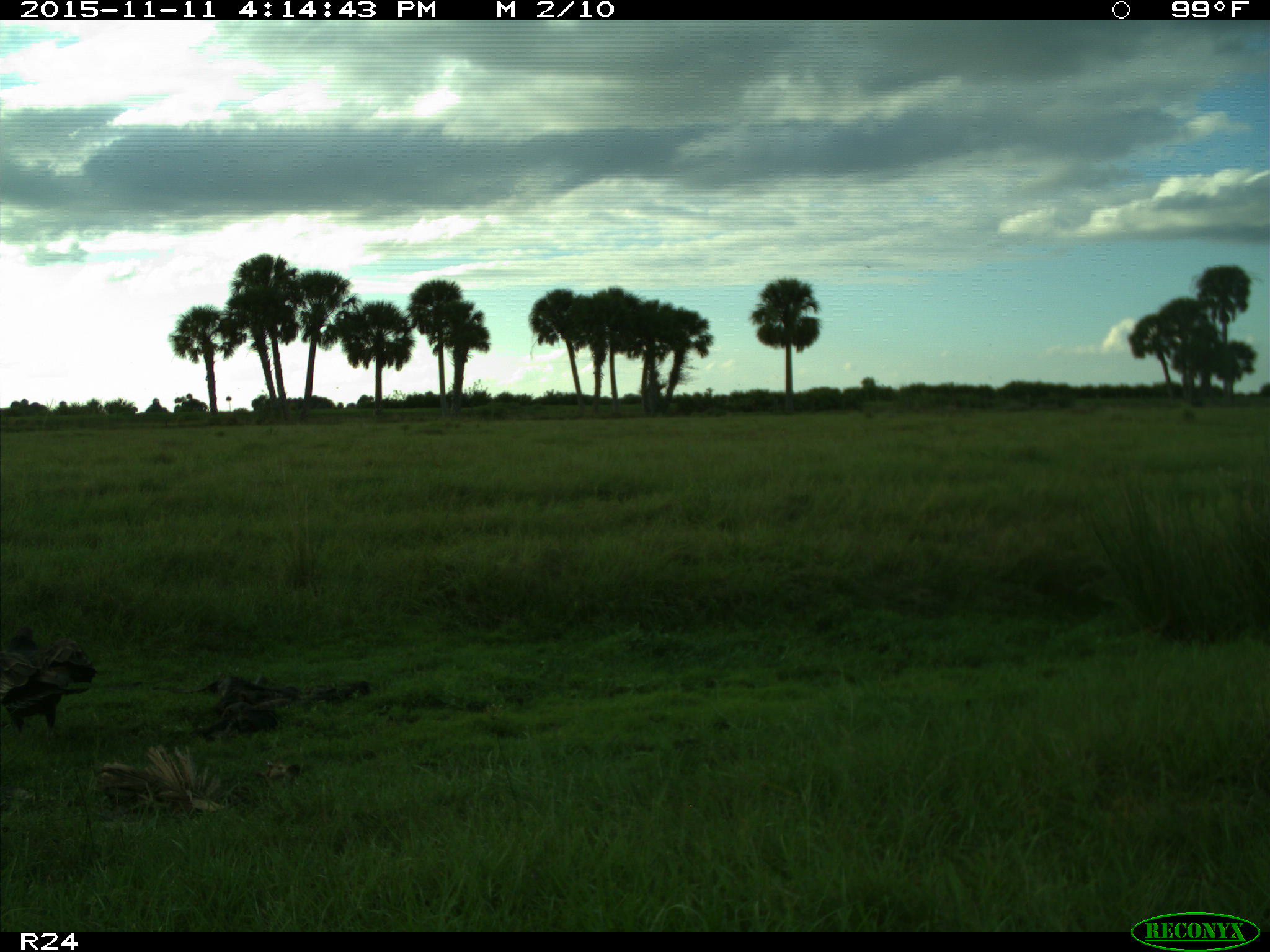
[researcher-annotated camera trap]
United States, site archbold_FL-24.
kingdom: Animalia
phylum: Chordata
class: Aves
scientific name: Aves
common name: birds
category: unidentified bird